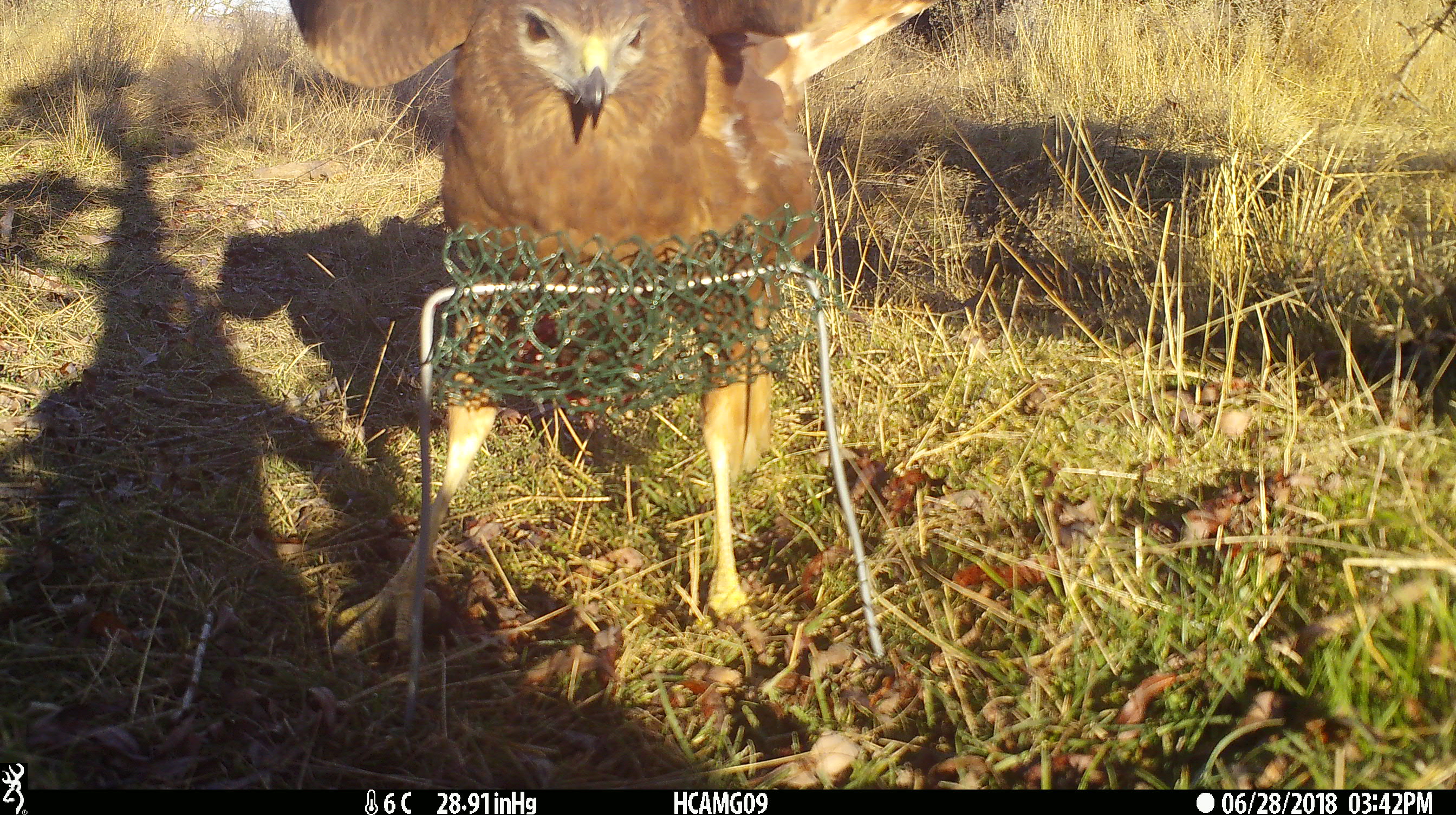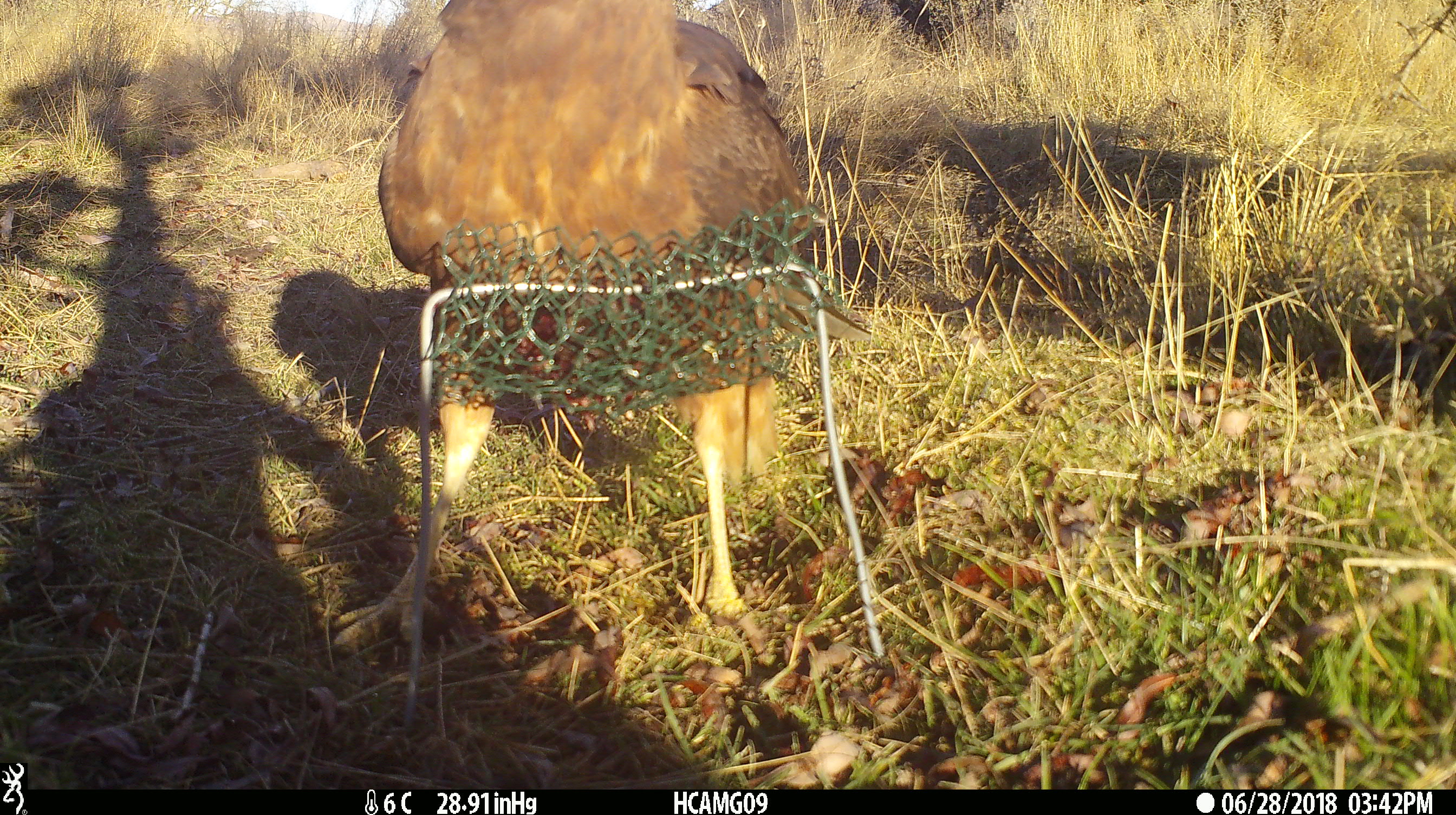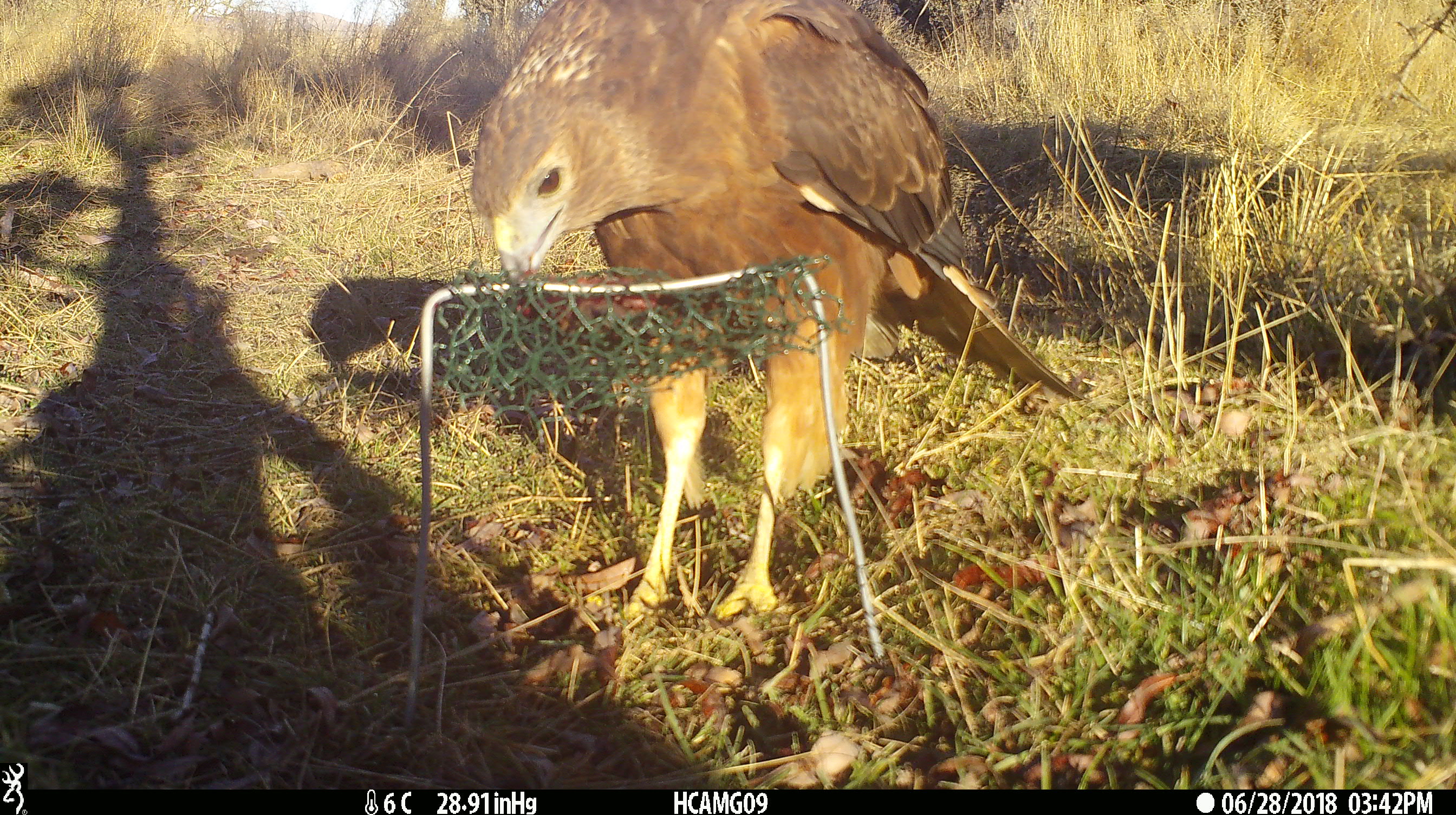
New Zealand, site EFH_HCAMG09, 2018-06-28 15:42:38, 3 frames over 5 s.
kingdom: Animalia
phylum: Chordata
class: Aves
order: Accipitriformes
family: Accipitridae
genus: Circus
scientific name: Circus approximans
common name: swamp harrier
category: harrier